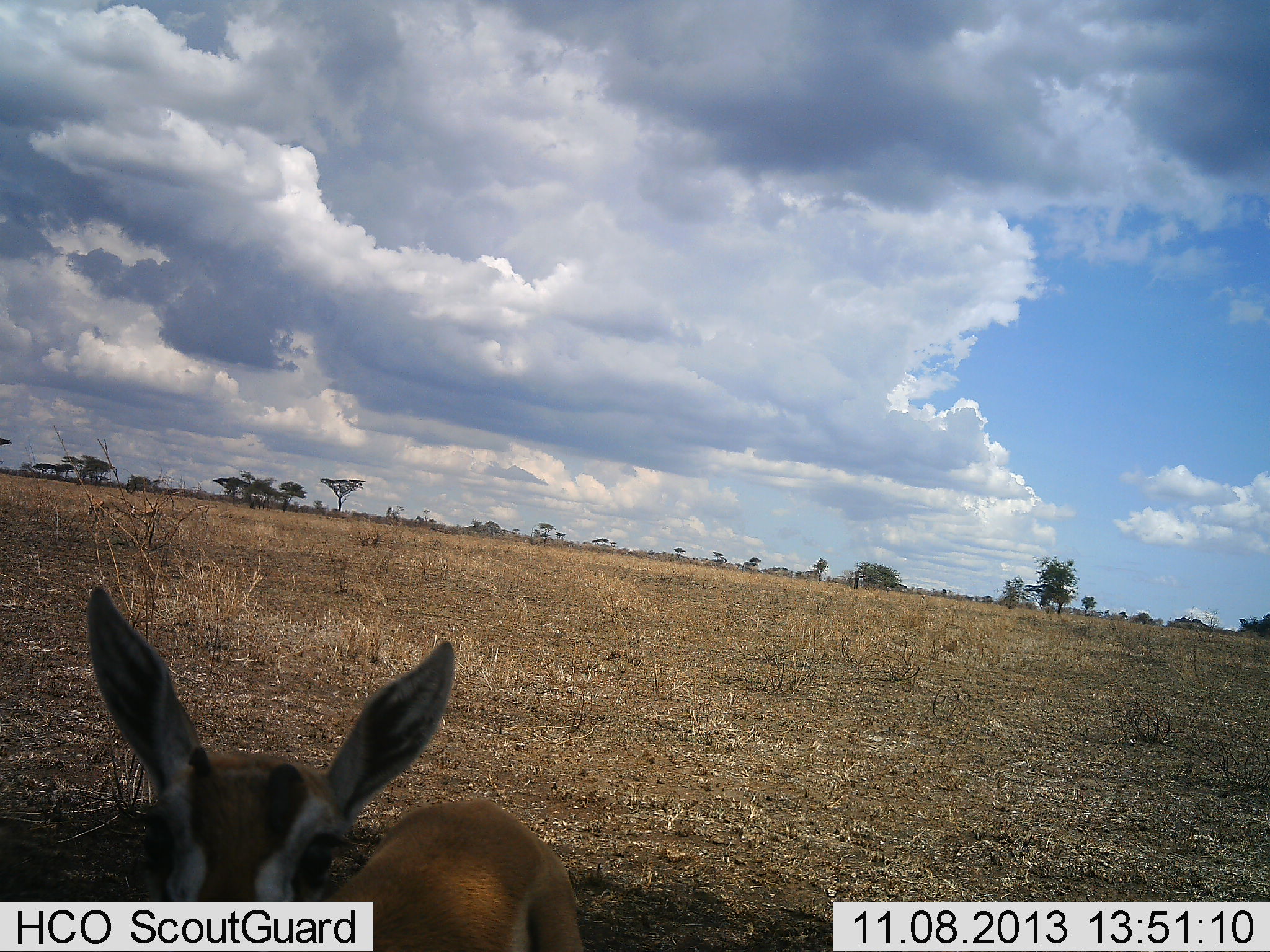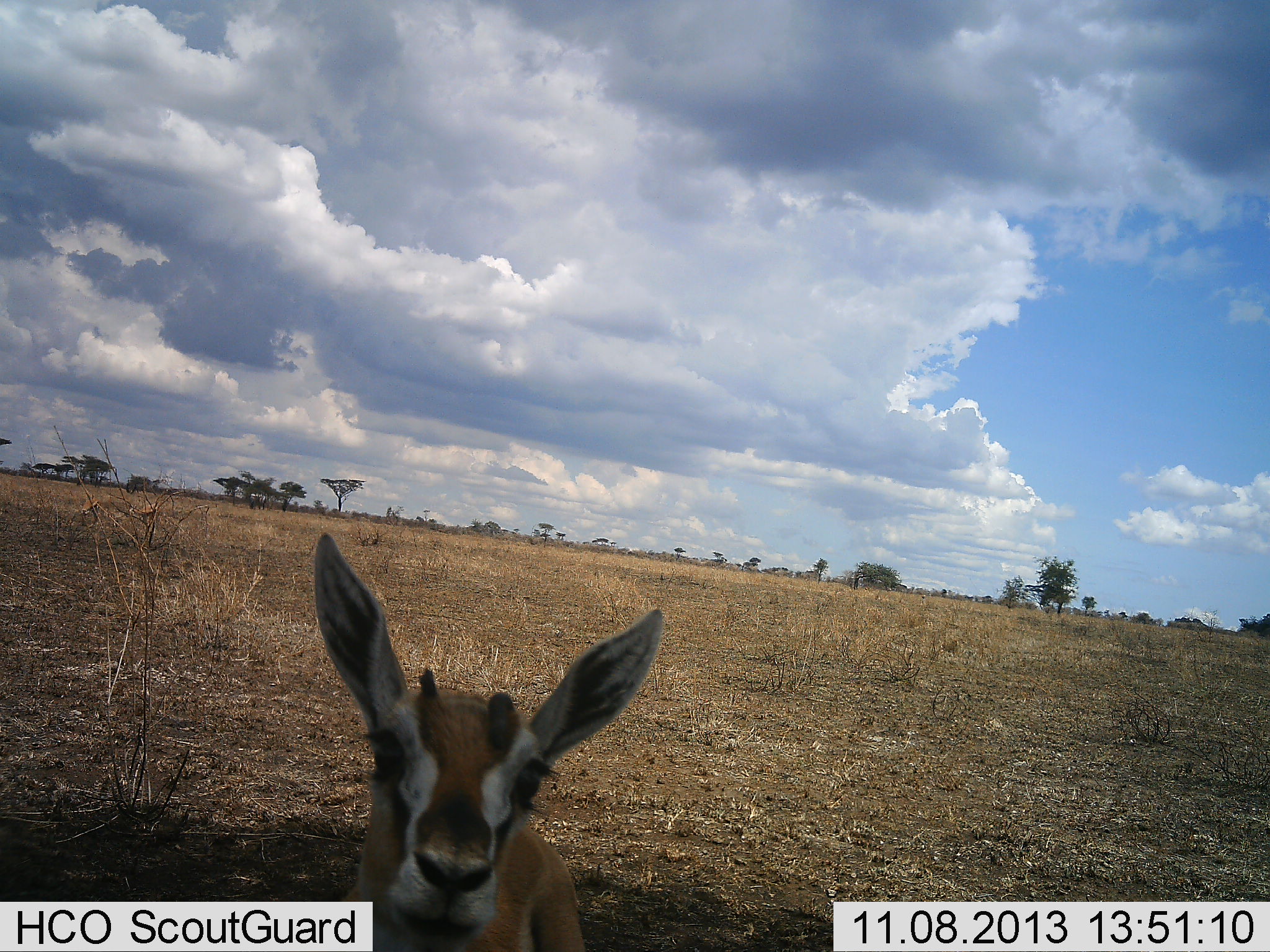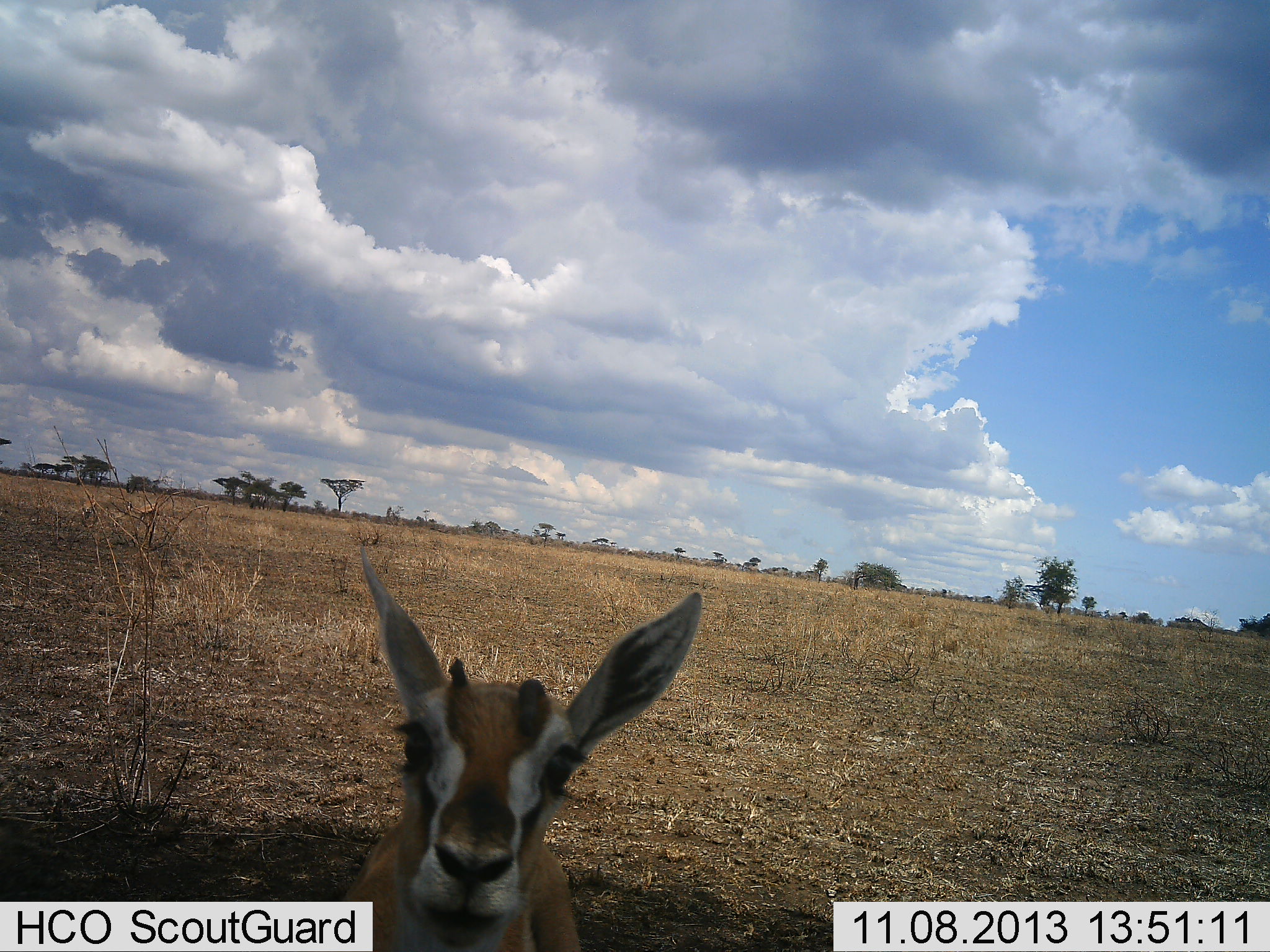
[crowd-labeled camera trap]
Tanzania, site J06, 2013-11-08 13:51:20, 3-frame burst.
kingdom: Animalia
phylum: Chordata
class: Mammalia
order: Artiodactyla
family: Bovidae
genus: Eudorcas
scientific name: Eudorcas thomsonii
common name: thomson's gazelle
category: gazellethomsons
Gazellethomsons (thomson's gazelle) (Eudorcas thomsonii), count 1. Behavior (volunteer vote fractions): standing 60%, resting 10%, moving 0%, interacting 20%. Young present (vote fraction): 10%. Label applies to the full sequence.